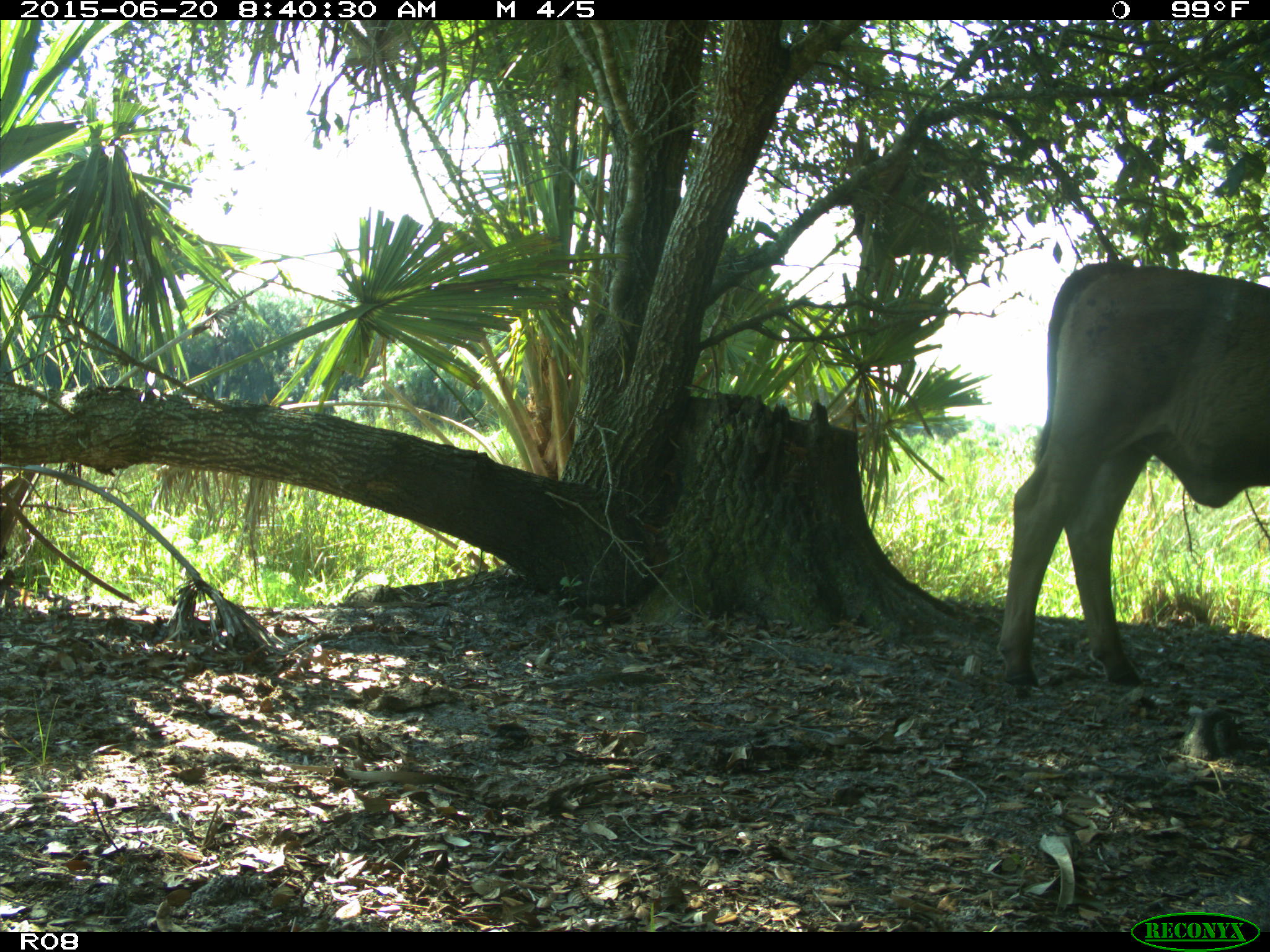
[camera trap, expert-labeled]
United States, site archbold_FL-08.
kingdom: Animalia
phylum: Chordata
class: Mammalia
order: Artiodactyla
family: Bovidae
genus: Bos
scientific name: Bos taurus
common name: domestic cow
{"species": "Bos taurus (domestic cow)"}